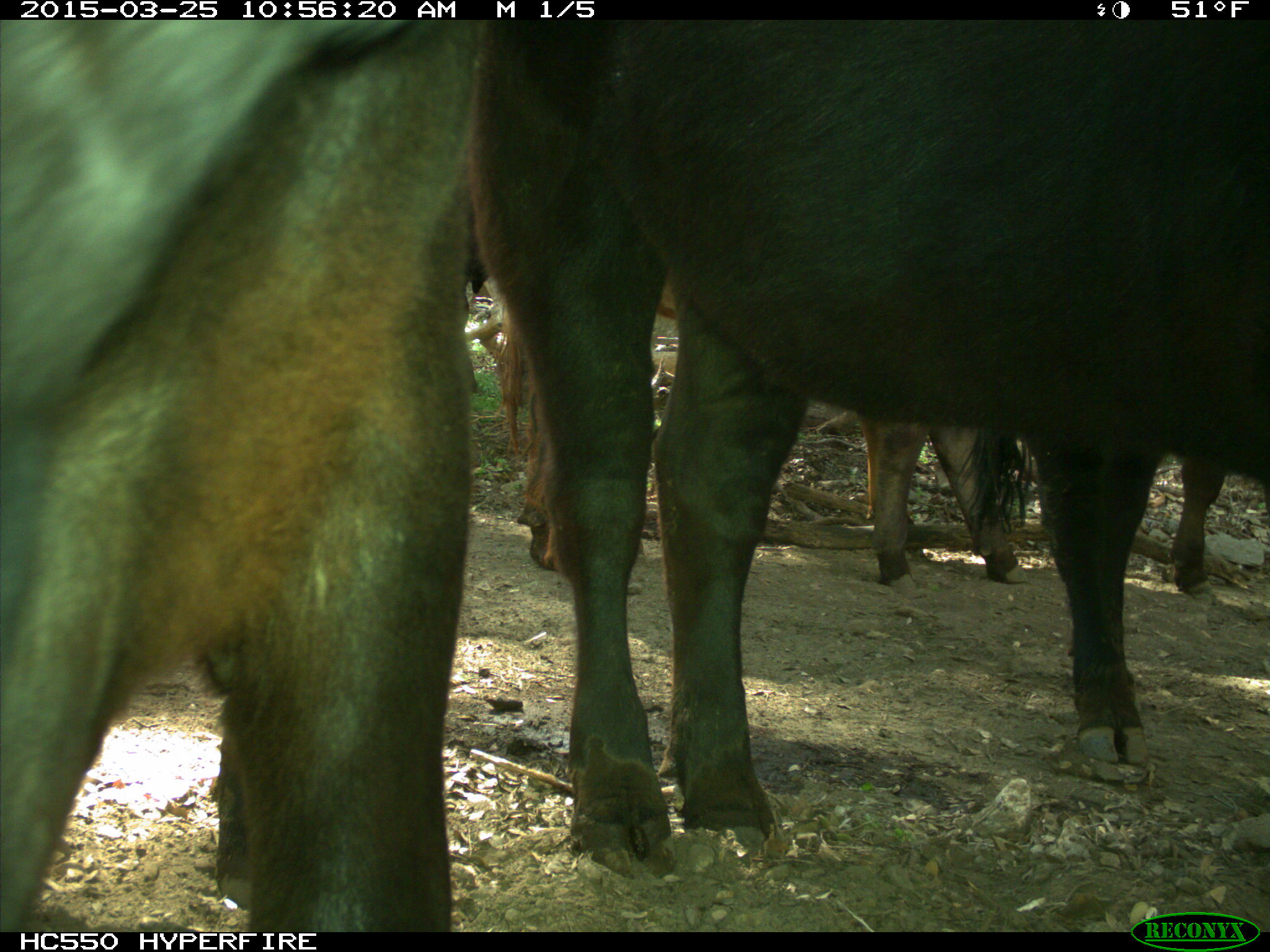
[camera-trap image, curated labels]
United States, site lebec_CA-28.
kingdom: Animalia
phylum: Chordata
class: Mammalia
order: Artiodactyla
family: Bovidae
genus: Bos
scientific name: Bos taurus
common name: domestic cow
Bos taurus (domestic cow).